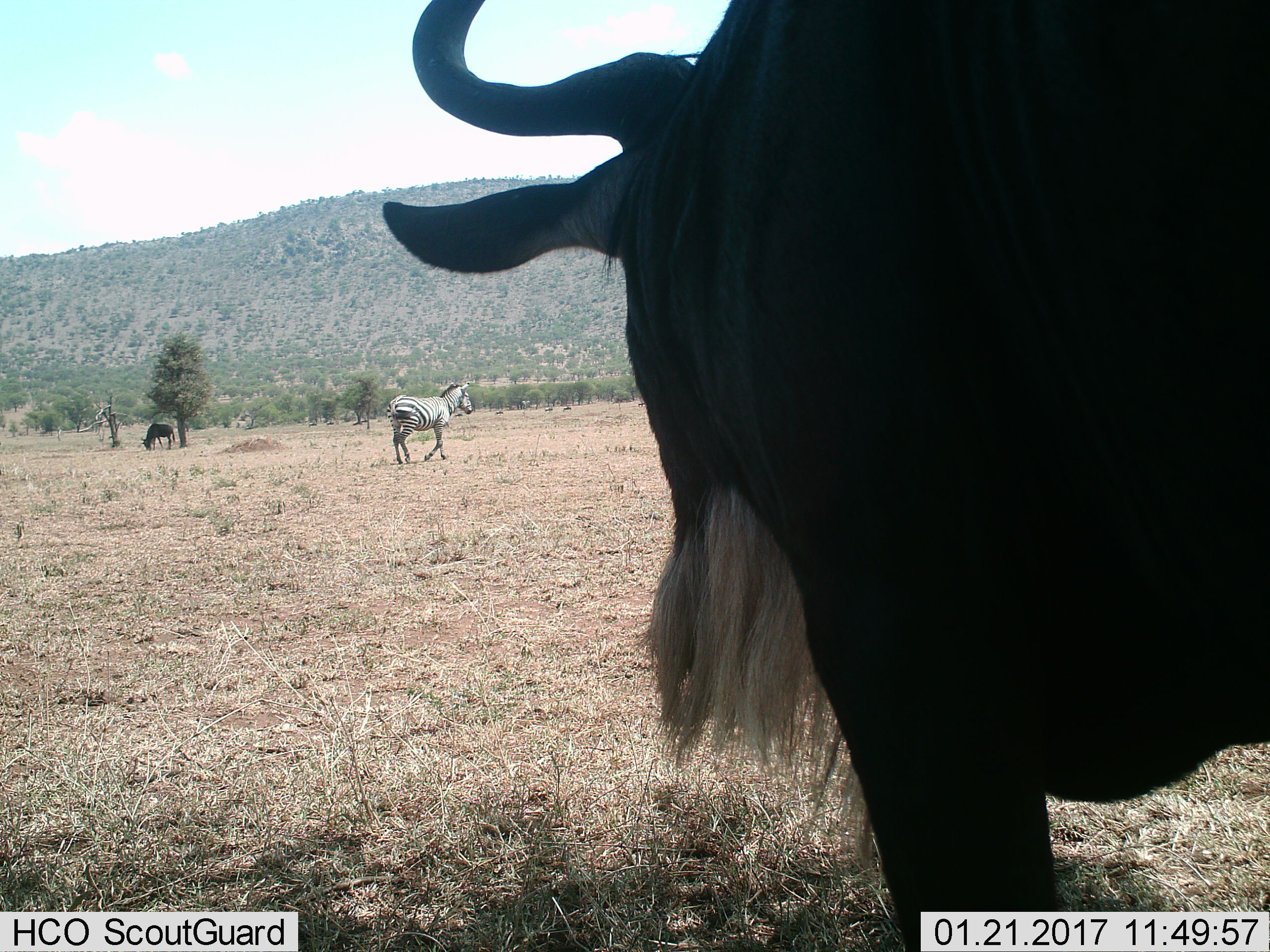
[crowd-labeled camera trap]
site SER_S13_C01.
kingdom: Animalia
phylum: Chordata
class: Mammalia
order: Artiodactyla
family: Bovidae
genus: Connochaetes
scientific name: Connochaetes taurinus taurinus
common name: blue wildebeest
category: wildebeestblue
Wildebeestblue (blue wildebeest) (Connochaetes taurinus taurinus), count 2. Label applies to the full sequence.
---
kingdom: Animalia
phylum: Chordata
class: Mammalia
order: Perissodactyla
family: Equidae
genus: Equus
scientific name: Equus quagga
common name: plains zebra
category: zebraplains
Zebraplains (plains zebra) (Equus quagga), count 1. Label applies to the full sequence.